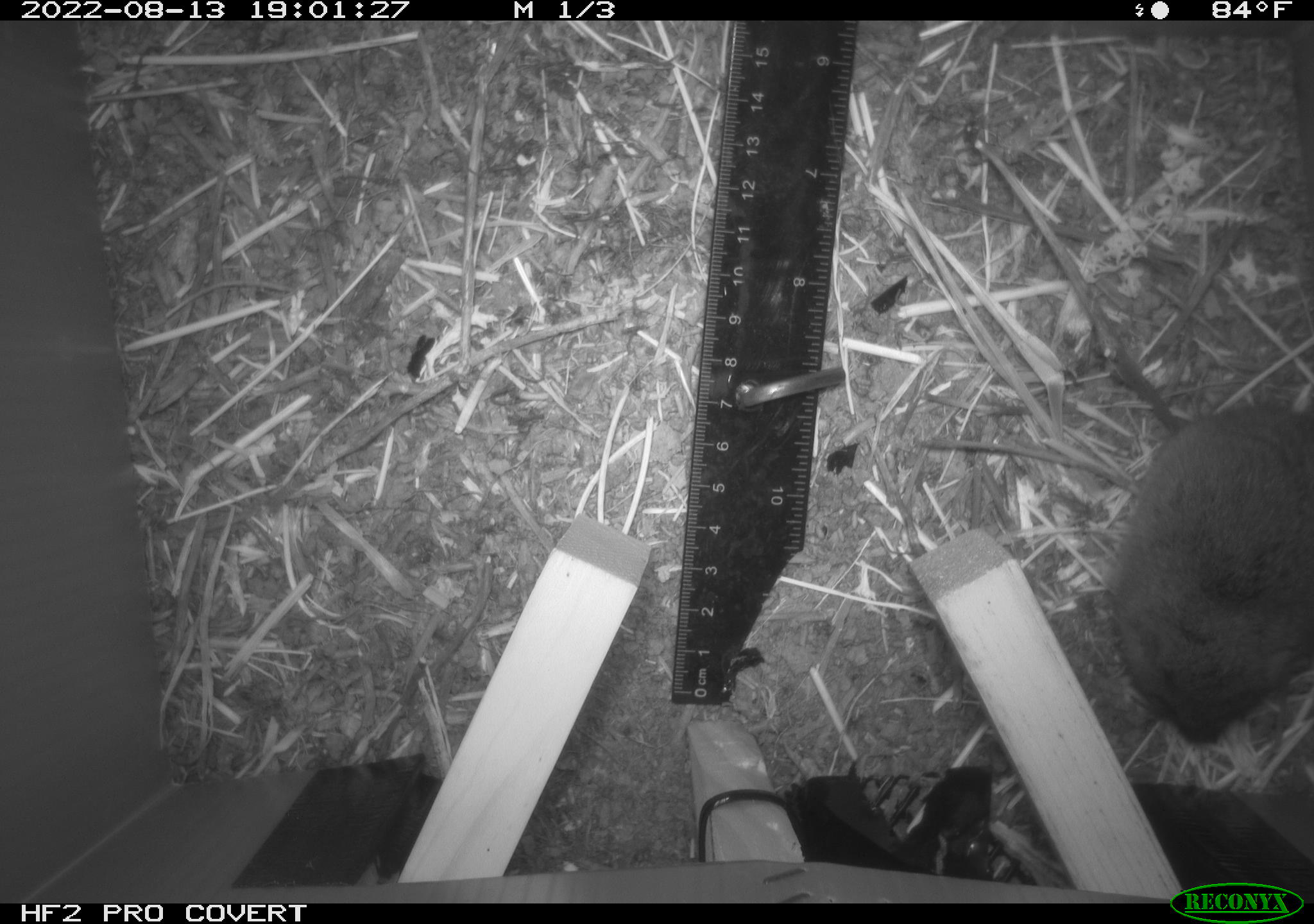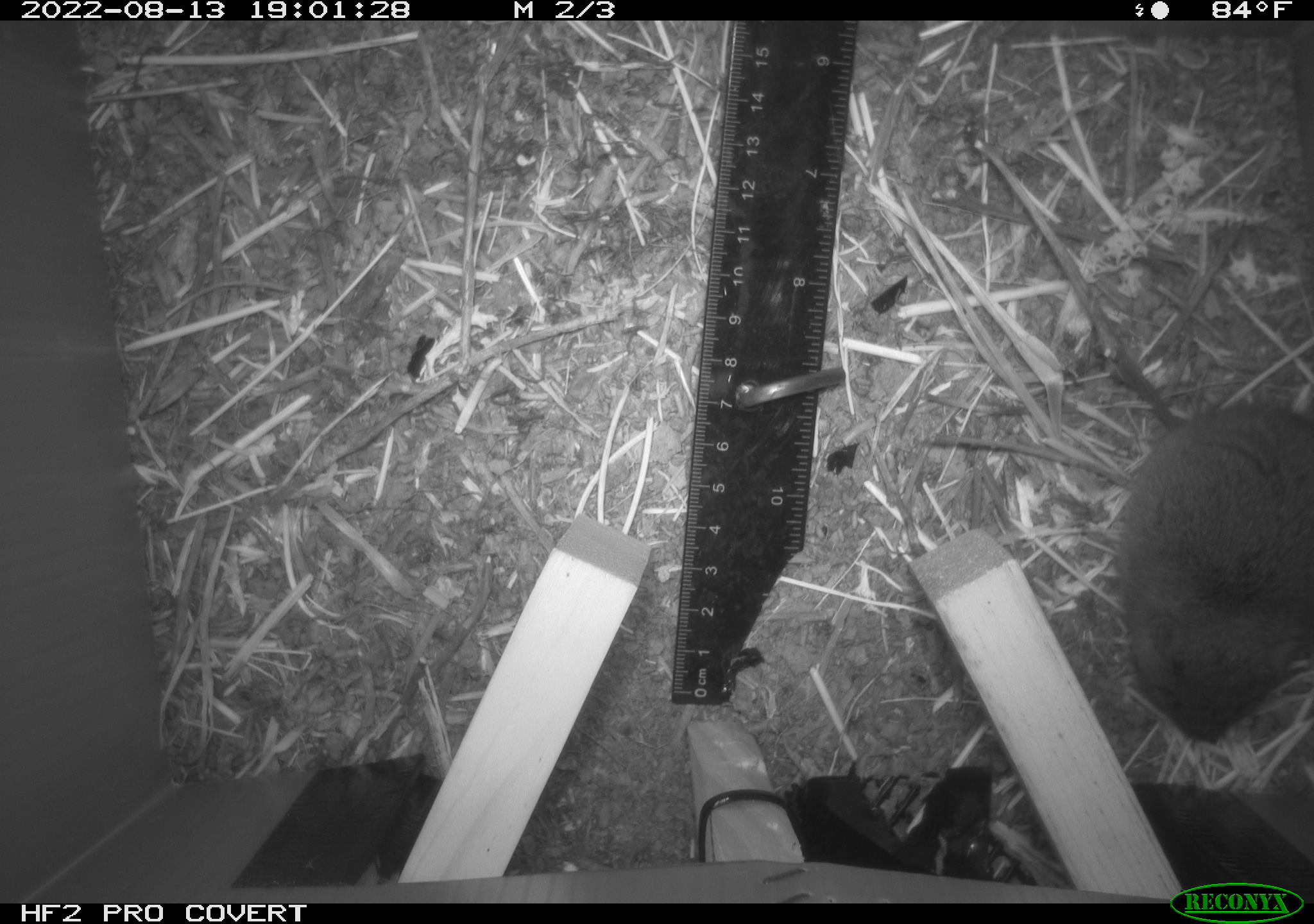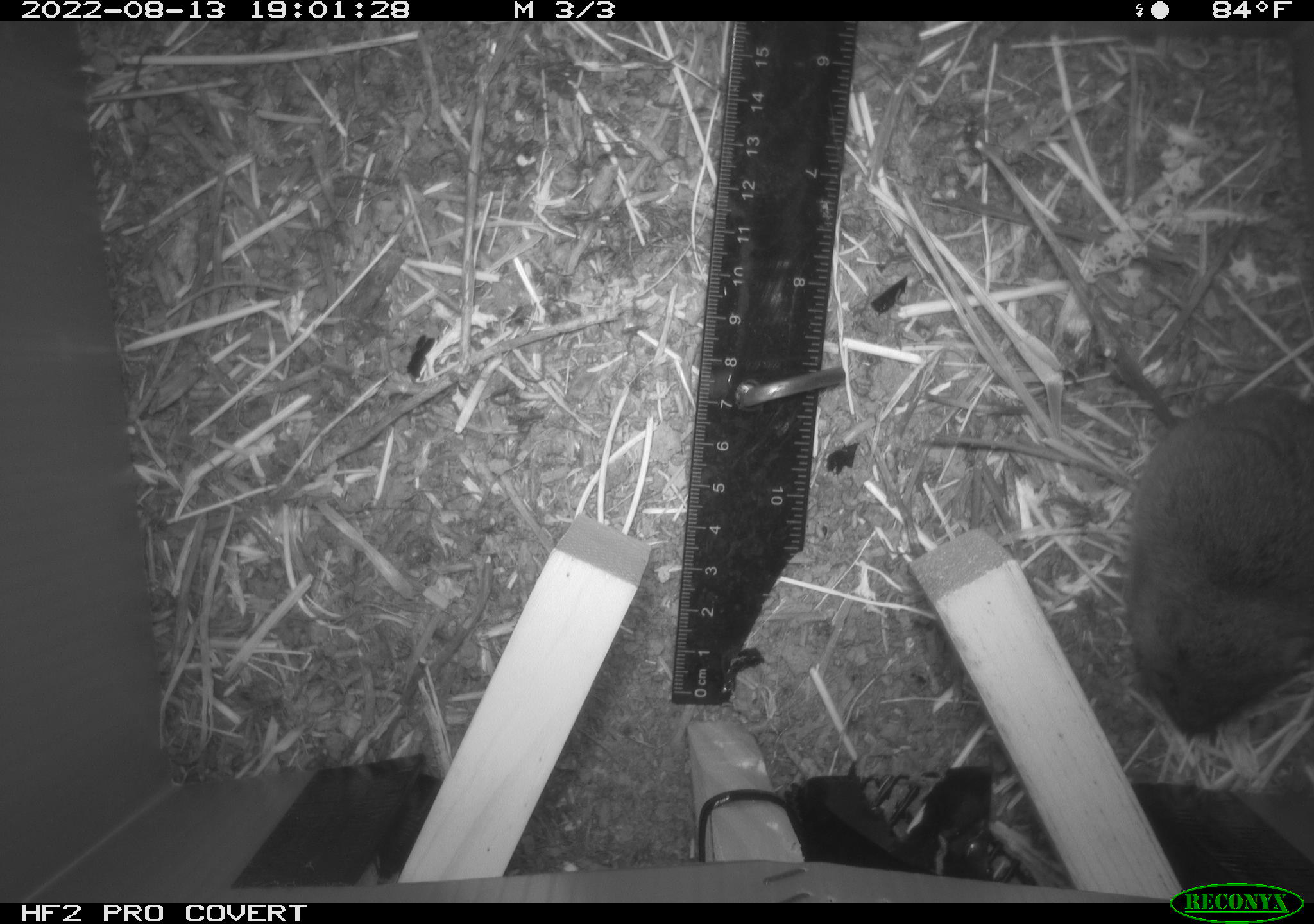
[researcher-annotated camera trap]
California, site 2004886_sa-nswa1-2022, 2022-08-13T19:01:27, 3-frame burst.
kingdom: Animalia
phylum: Chordata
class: Mammalia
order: Rodentia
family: Cricetidae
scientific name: Cricetidae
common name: hamsters, voles, lemmings, and allies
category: cricetidae family